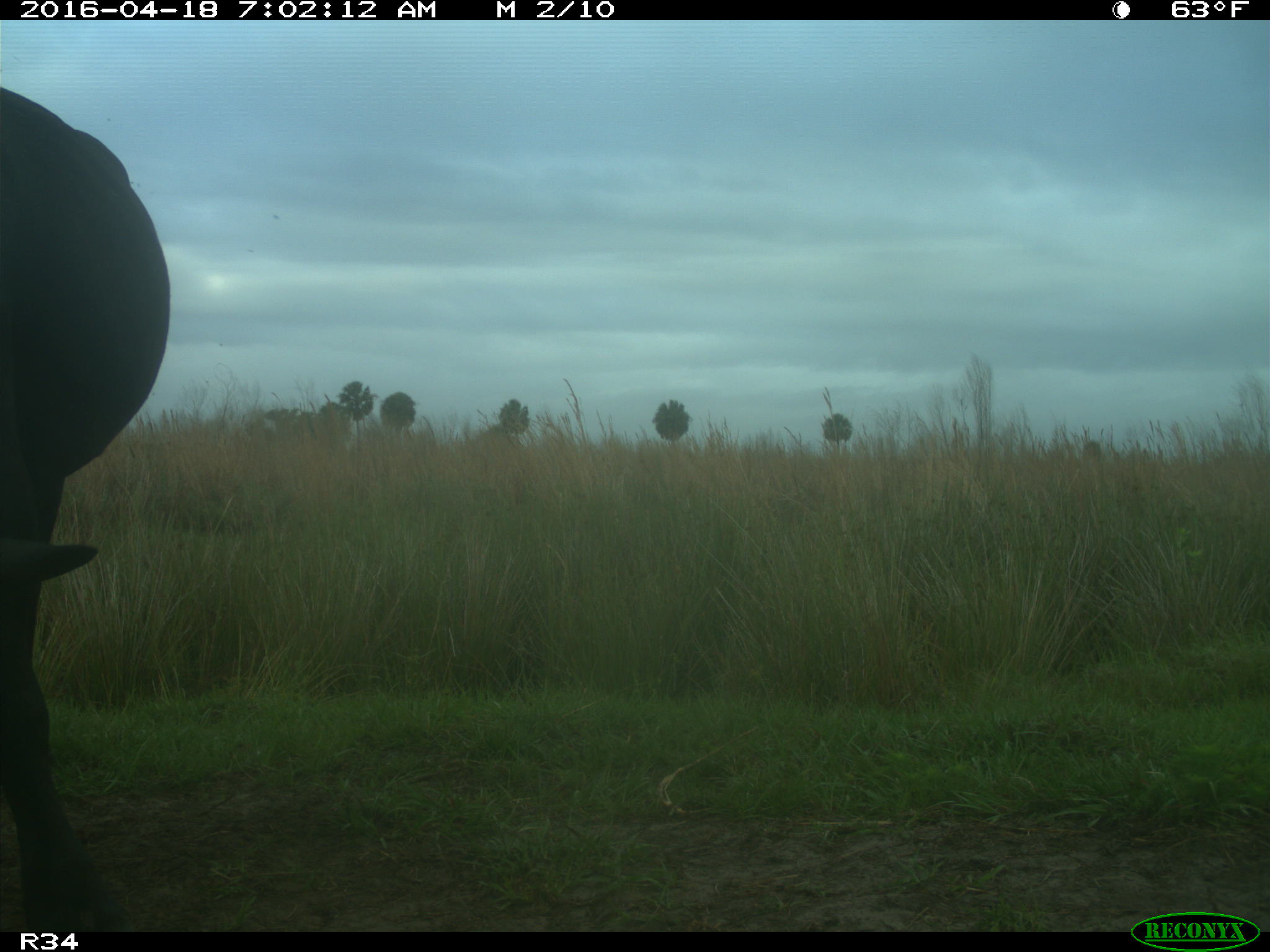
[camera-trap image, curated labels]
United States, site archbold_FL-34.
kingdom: Animalia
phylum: Chordata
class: Mammalia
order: Artiodactyla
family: Bovidae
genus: Bos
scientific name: Bos taurus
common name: domestic cow